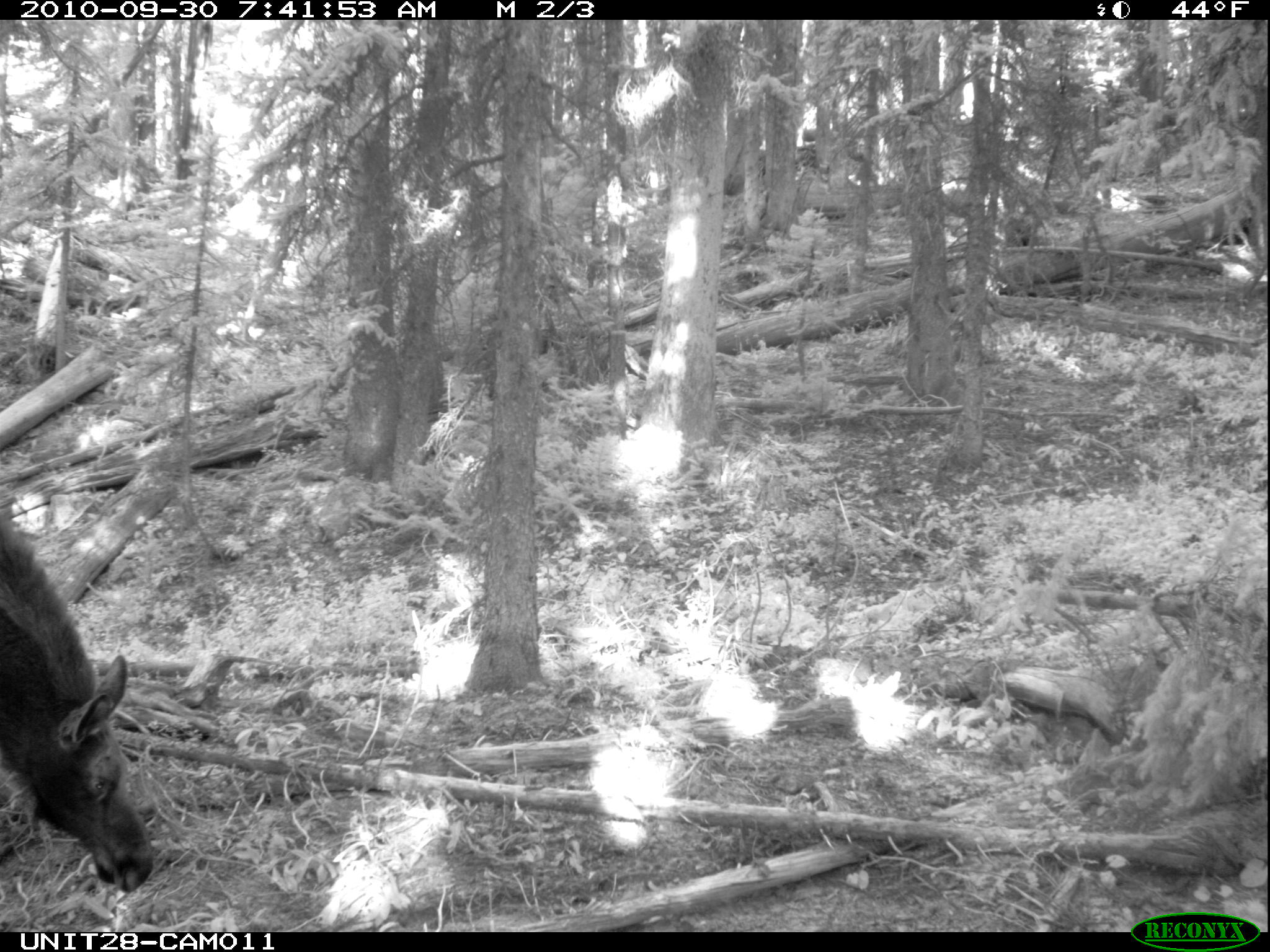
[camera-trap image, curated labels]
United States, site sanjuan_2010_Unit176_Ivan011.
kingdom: Animalia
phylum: Chordata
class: Mammalia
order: Artiodactyla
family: Cervidae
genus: Alces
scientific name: Alces alces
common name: moose